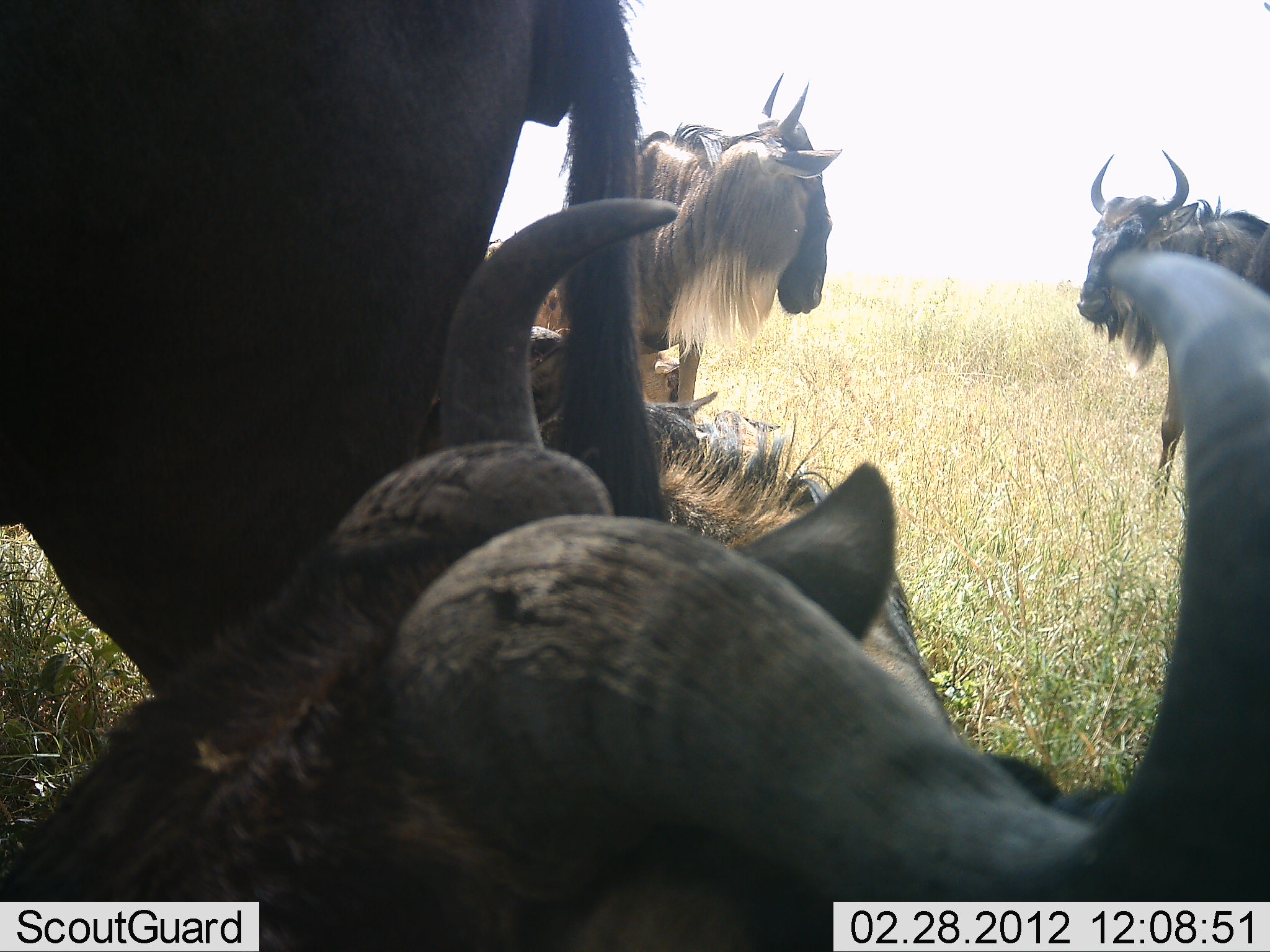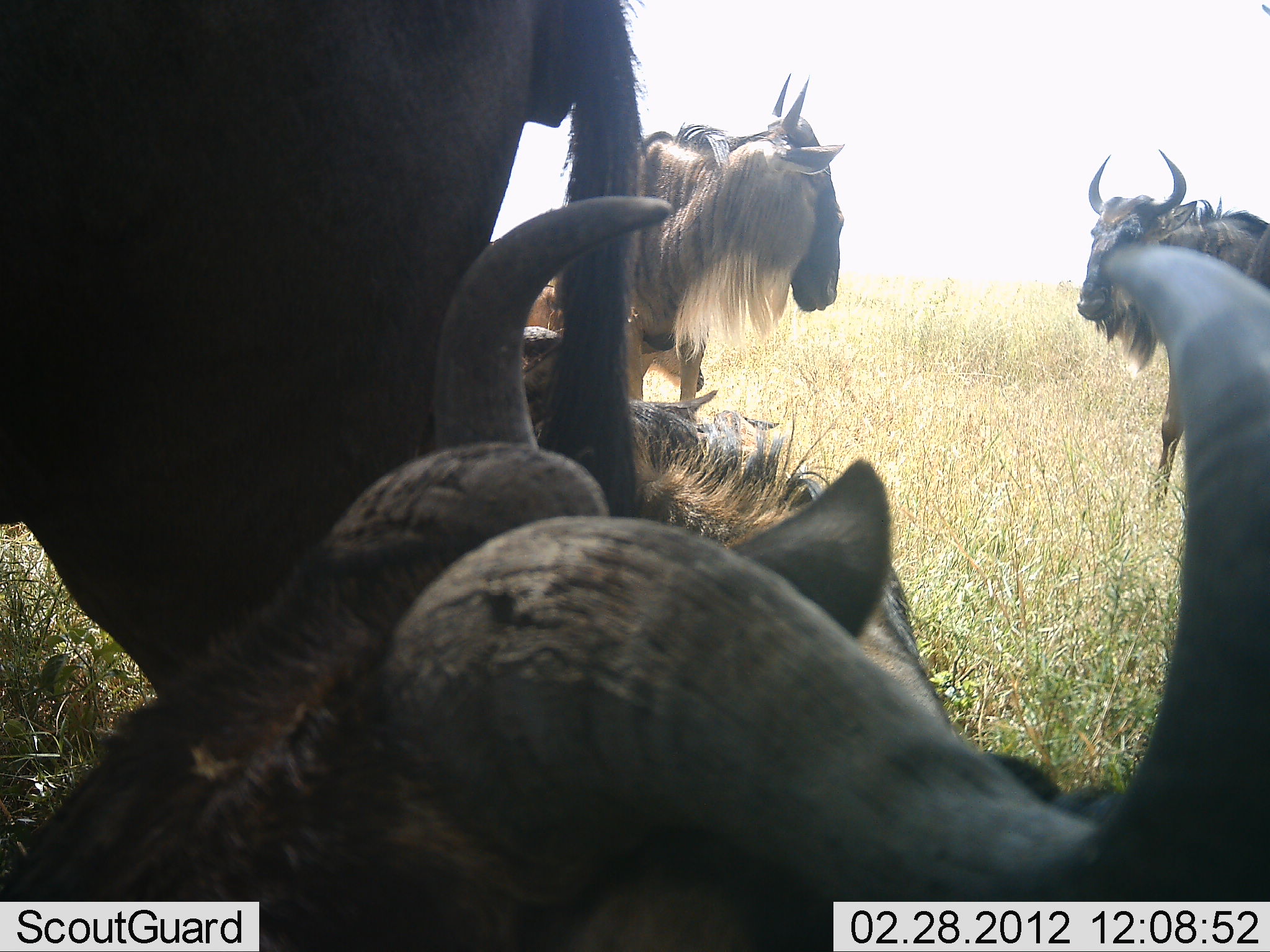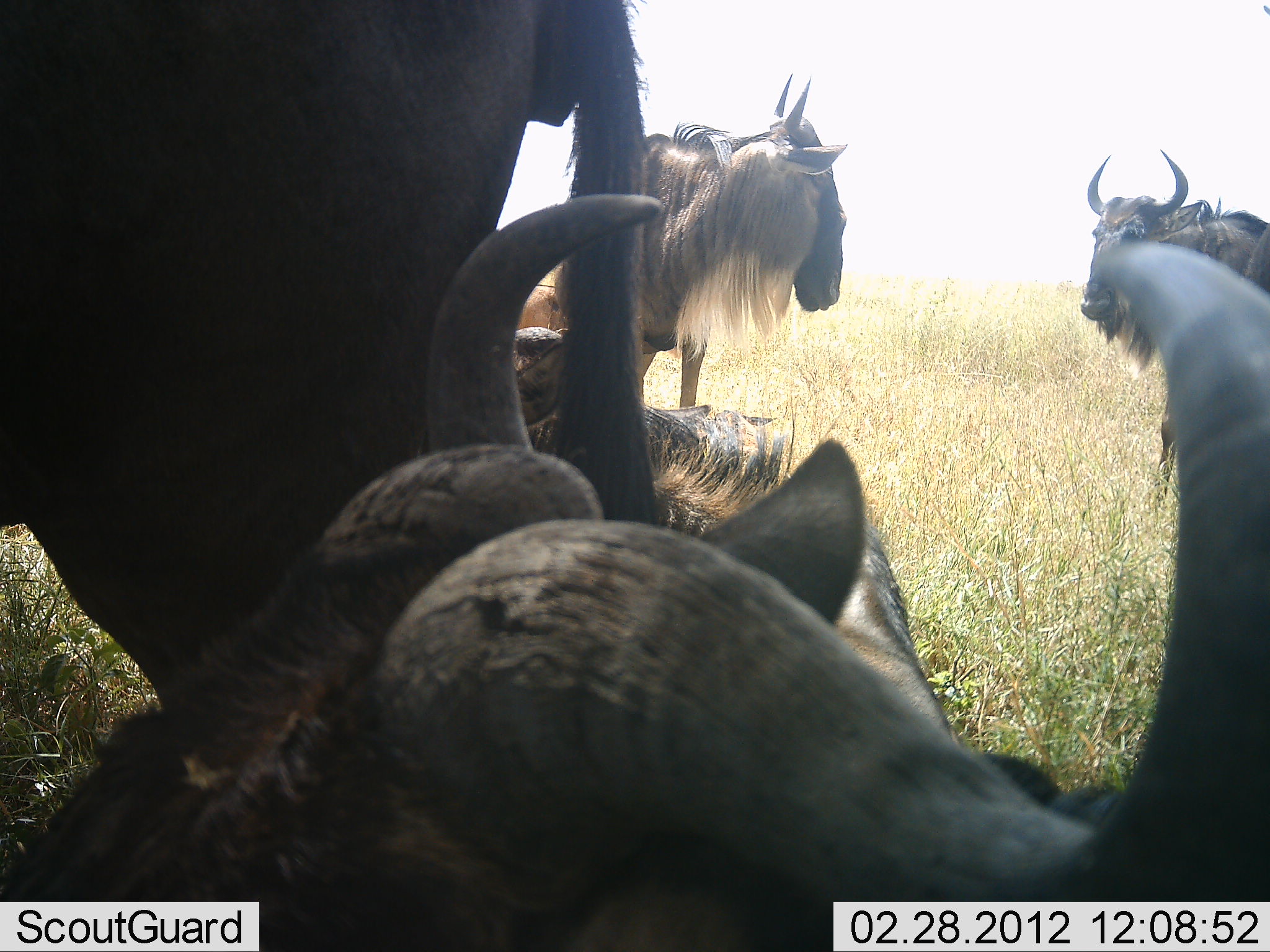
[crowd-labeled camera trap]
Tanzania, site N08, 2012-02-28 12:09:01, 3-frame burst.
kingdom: Animalia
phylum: Chordata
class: Mammalia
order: Artiodactyla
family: Bovidae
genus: Connochaetes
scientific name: Connochaetes taurinus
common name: blue wildebeest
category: wildebeest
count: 5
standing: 56%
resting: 100%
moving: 0%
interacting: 12%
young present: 6%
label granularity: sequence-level